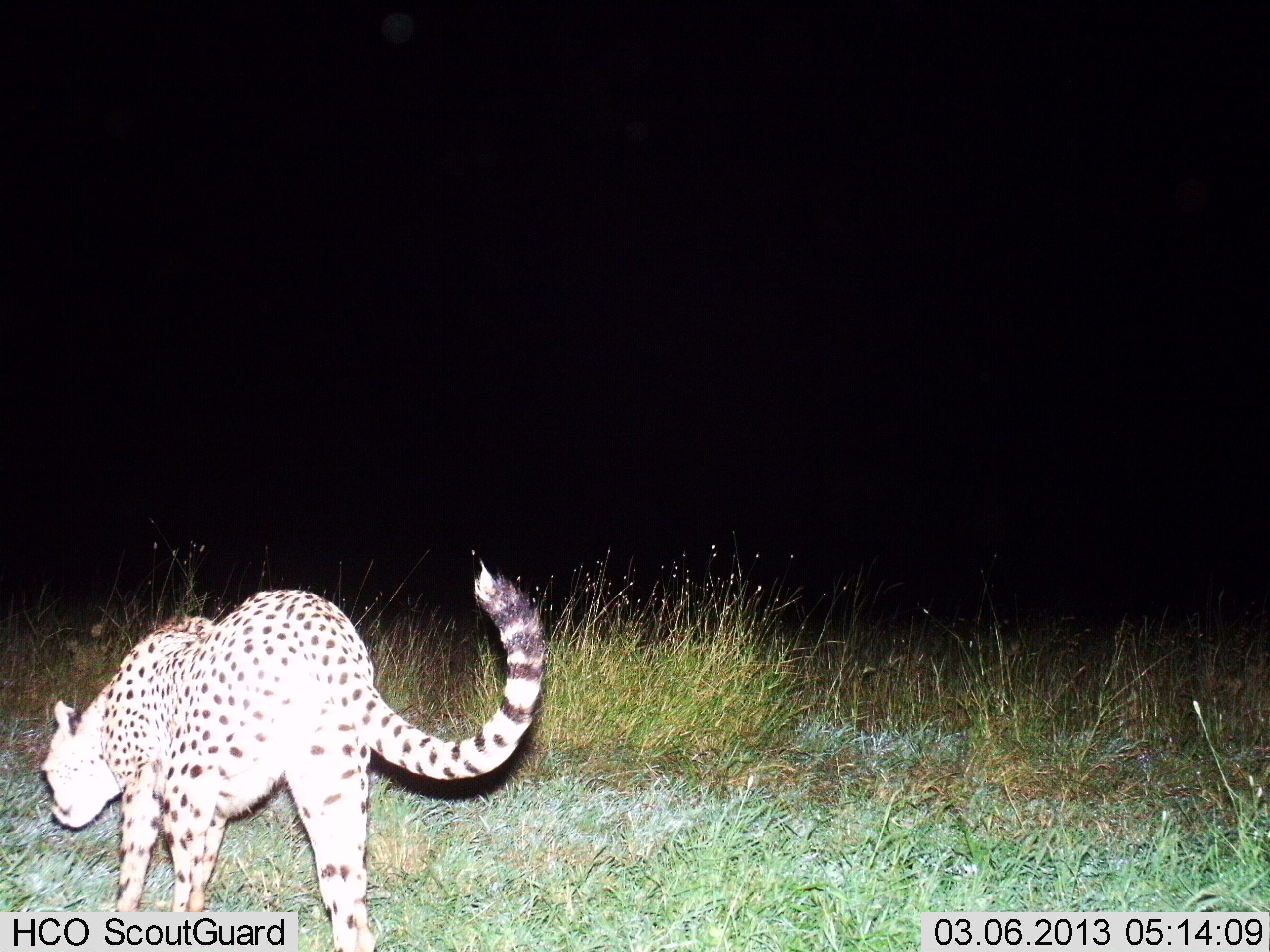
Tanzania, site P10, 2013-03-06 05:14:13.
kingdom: Animalia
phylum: Chordata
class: Mammalia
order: Carnivora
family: Felidae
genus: Acinonyx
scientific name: Acinonyx jubatus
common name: cheetah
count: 1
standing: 27%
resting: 0%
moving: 70%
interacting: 3%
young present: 0%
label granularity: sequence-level